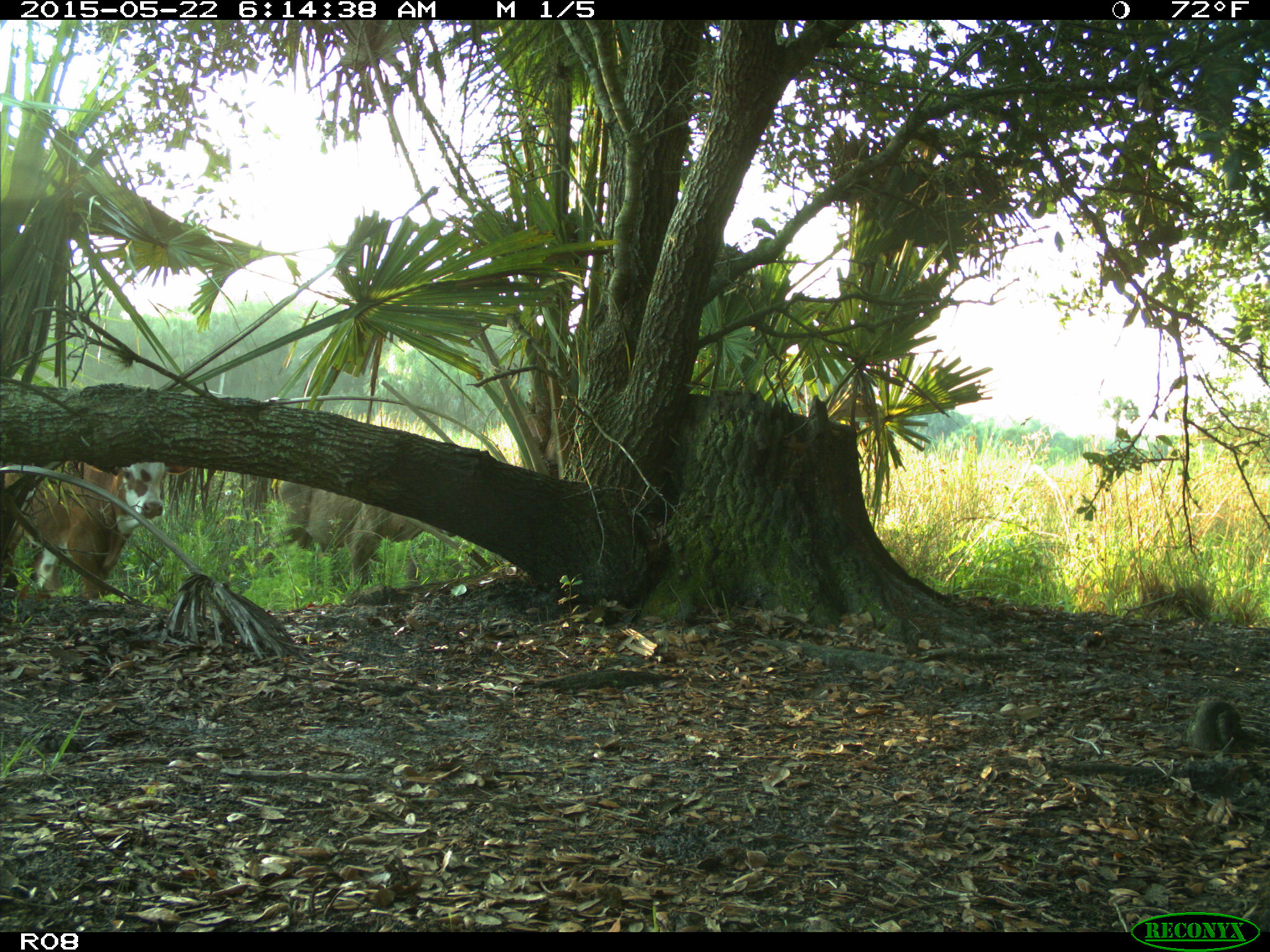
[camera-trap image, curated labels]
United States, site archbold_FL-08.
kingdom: Animalia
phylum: Chordata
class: Mammalia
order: Artiodactyla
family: Bovidae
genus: Bos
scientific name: Bos taurus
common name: domestic cow